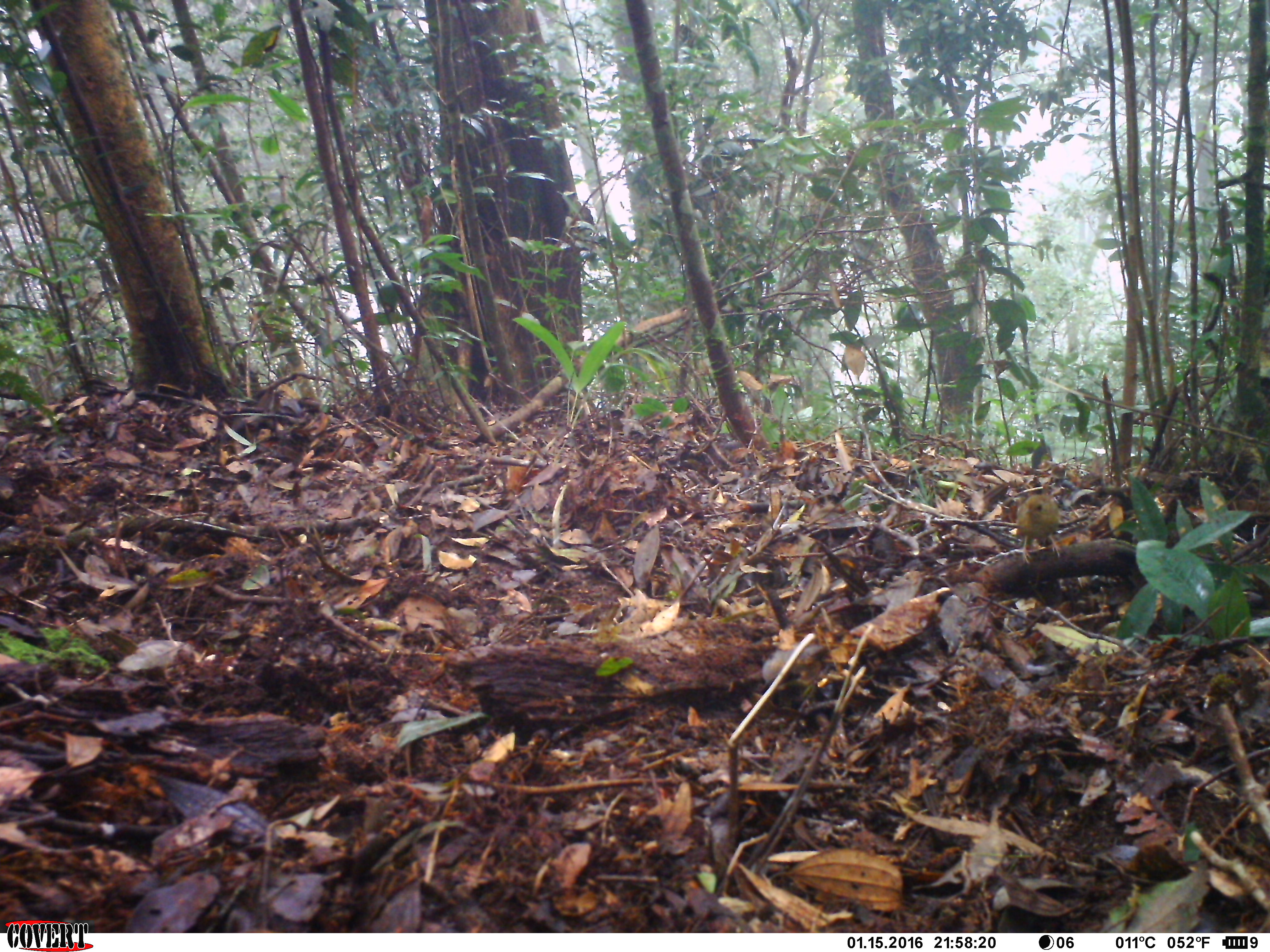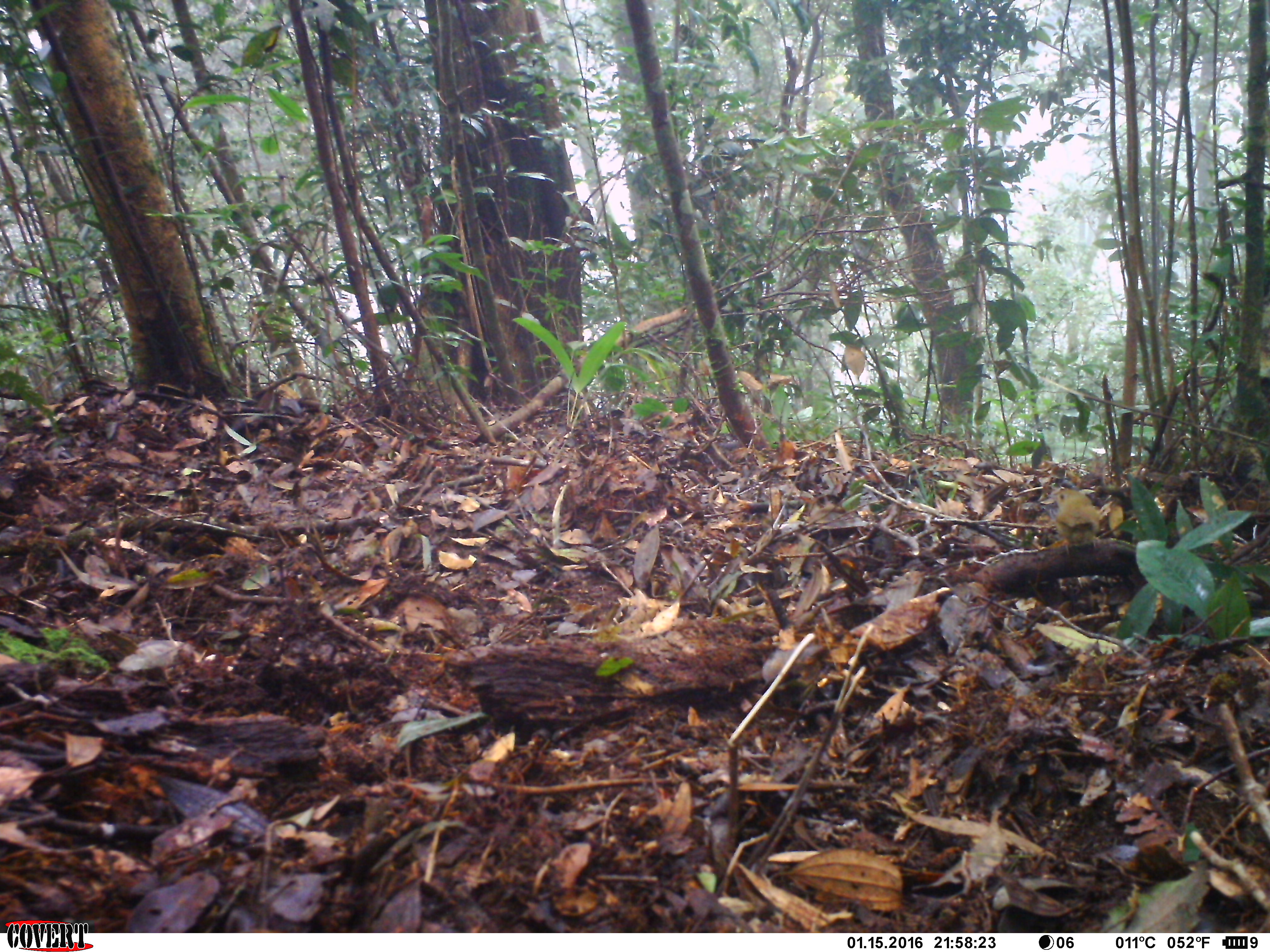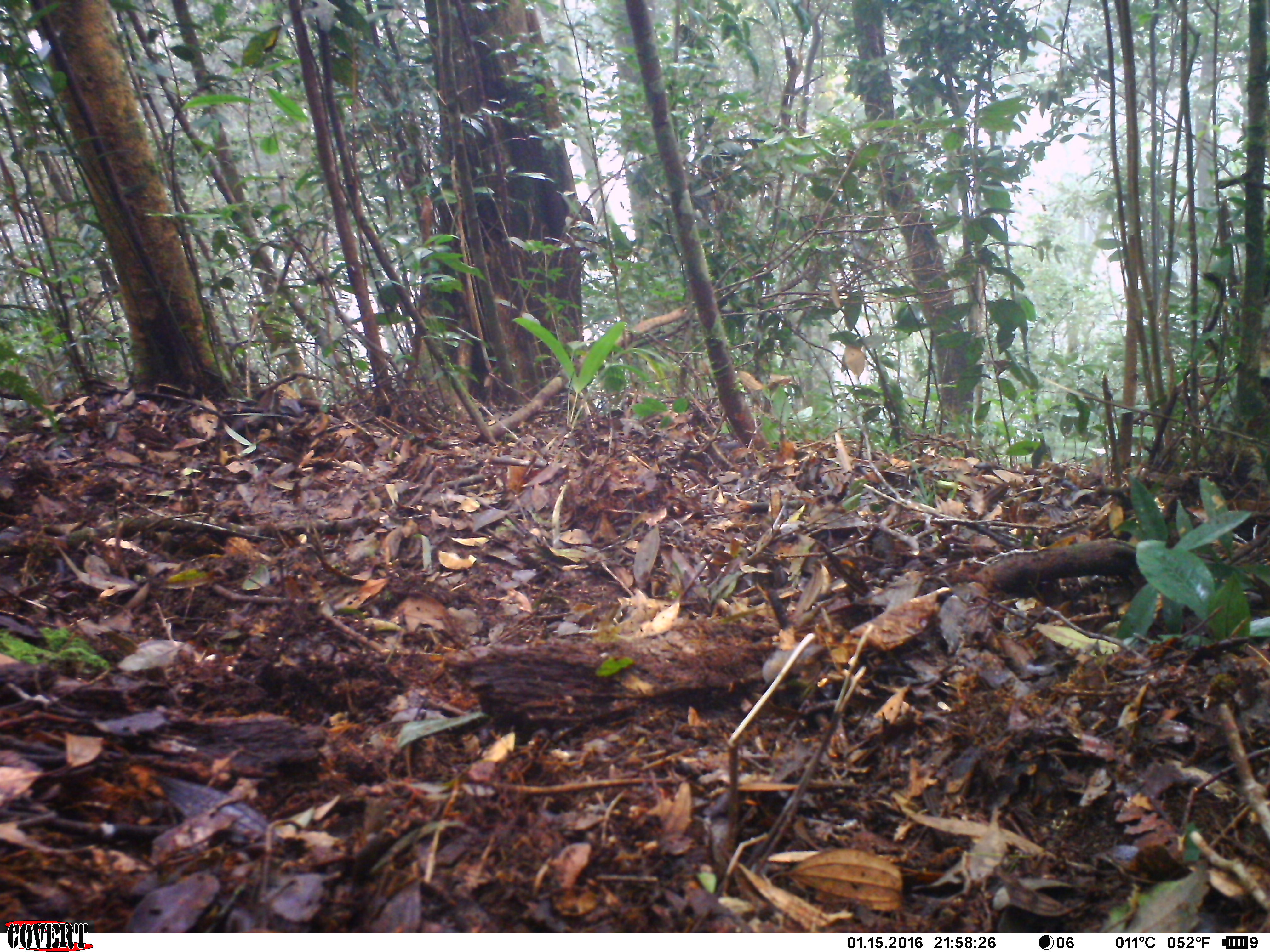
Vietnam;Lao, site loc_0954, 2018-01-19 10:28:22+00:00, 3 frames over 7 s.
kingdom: Animalia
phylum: Chordata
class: Aves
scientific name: Aves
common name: bird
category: unidentified bird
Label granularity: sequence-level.